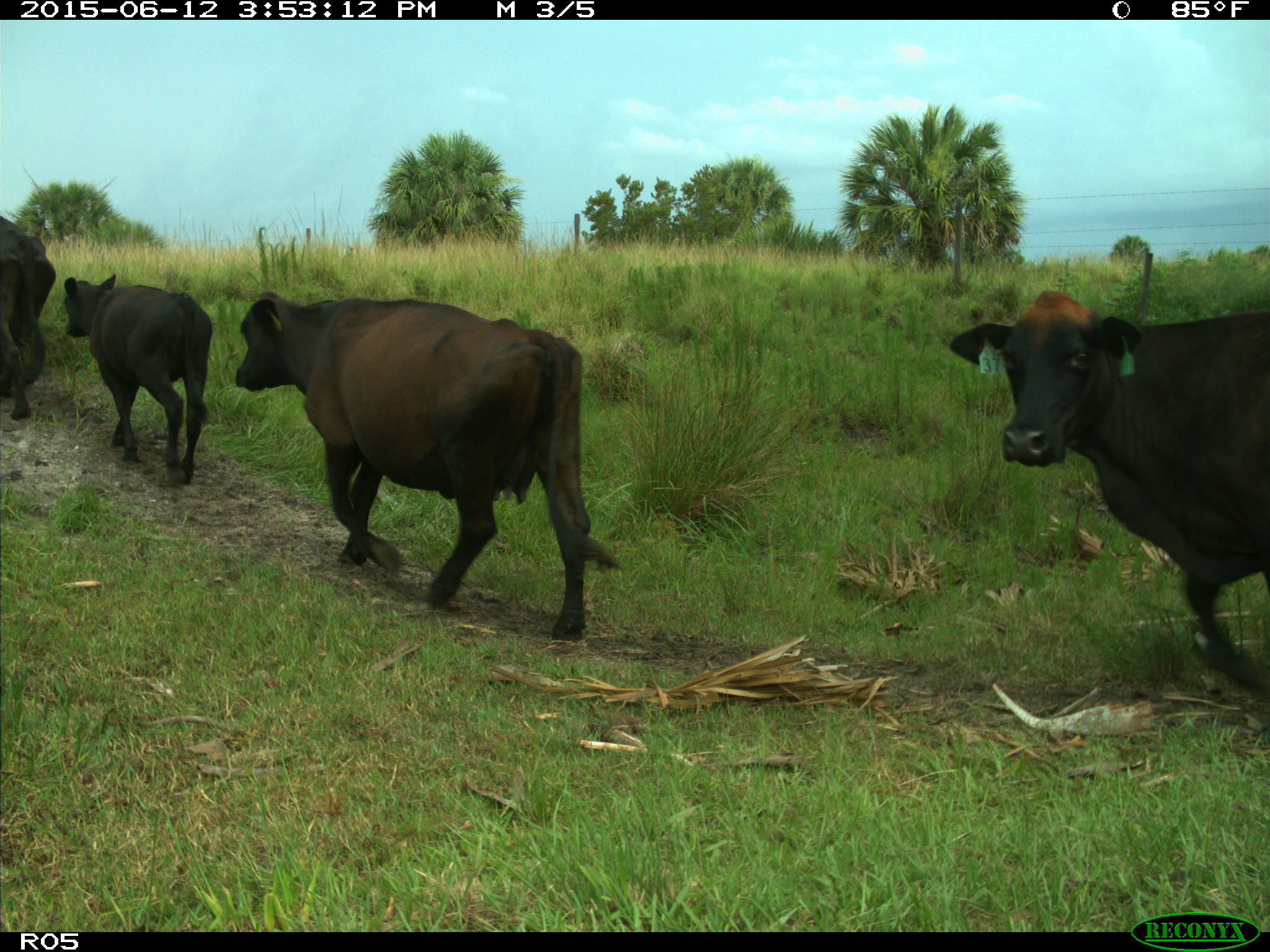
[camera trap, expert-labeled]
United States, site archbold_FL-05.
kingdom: Animalia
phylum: Chordata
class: Mammalia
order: Artiodactyla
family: Bovidae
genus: Bos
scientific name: Bos taurus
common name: domestic cow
Bos taurus (domestic cow).